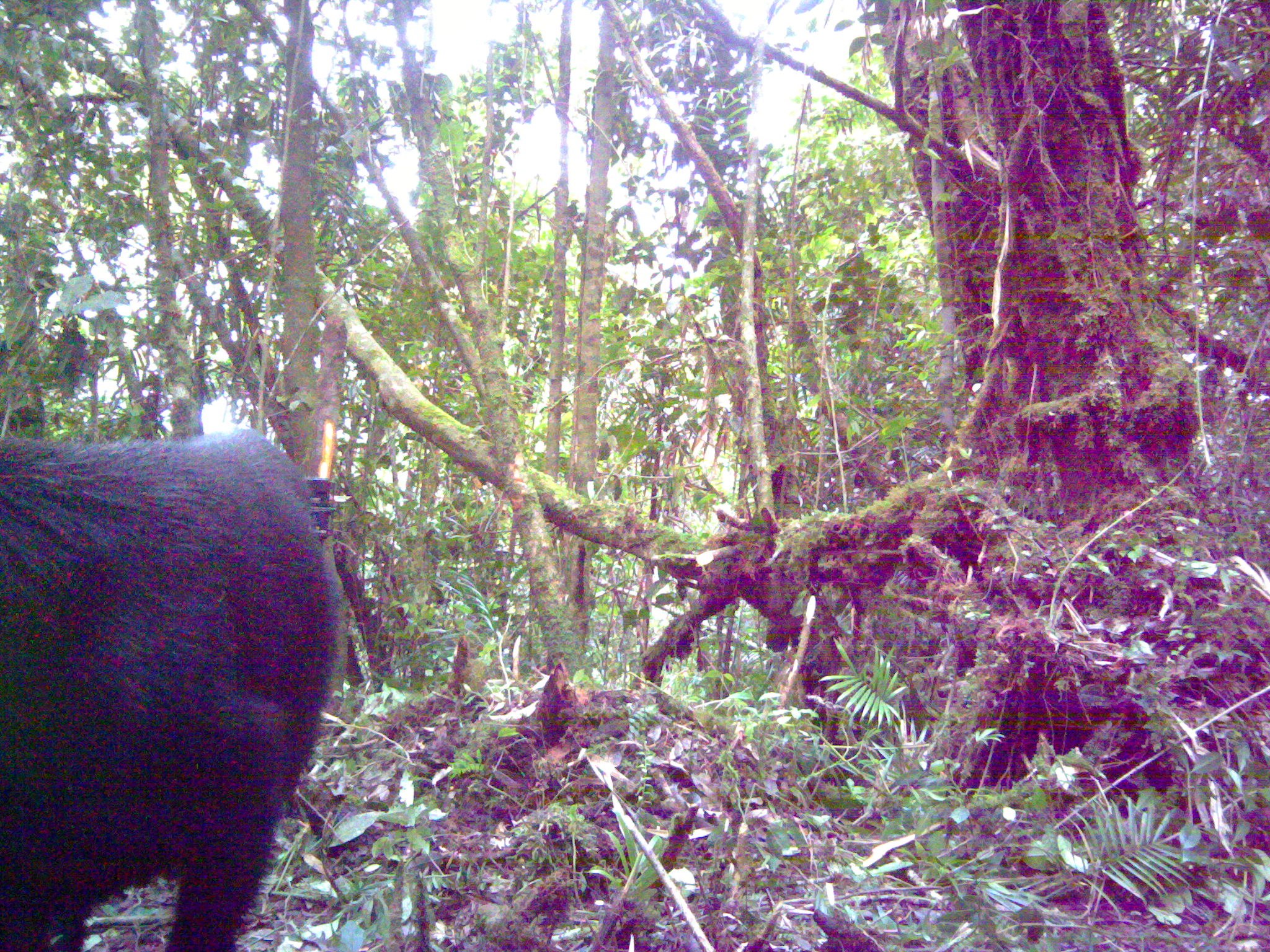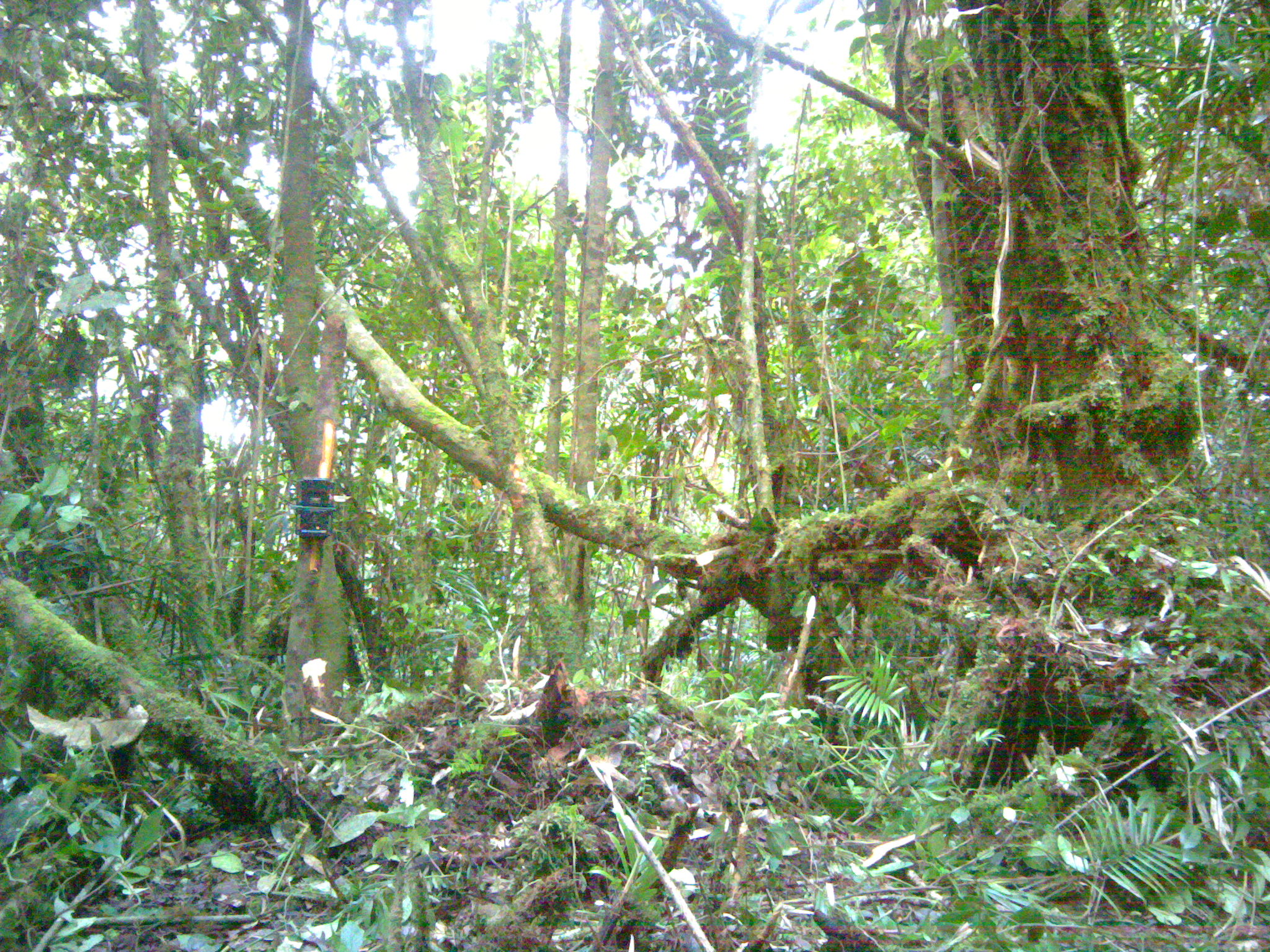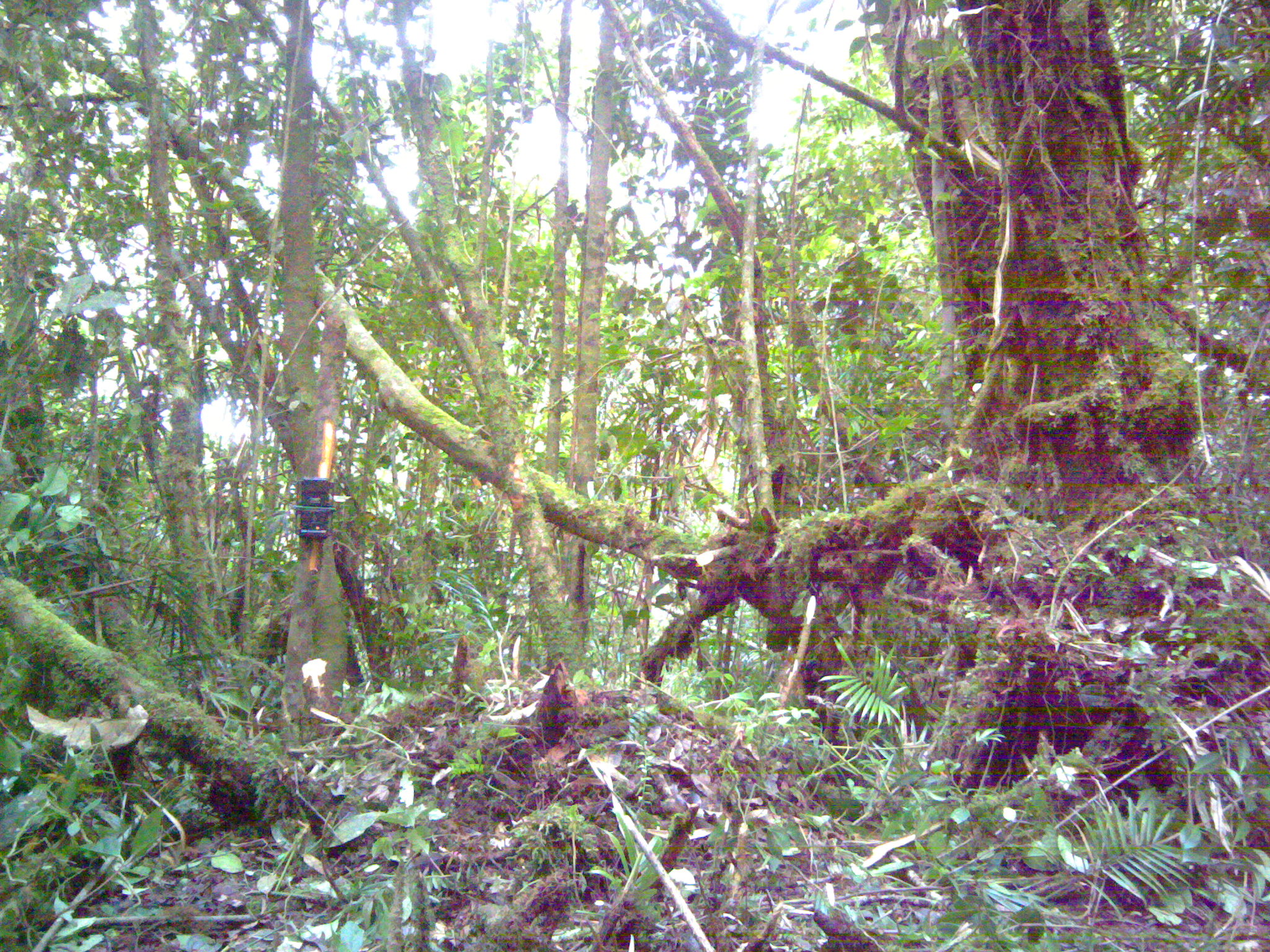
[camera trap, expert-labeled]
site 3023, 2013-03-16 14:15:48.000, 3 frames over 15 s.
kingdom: Animalia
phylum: Chordata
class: Mammalia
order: Artiodactyla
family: Bovidae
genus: Capricornis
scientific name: Capricornis sumatraensis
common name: southern serow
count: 1